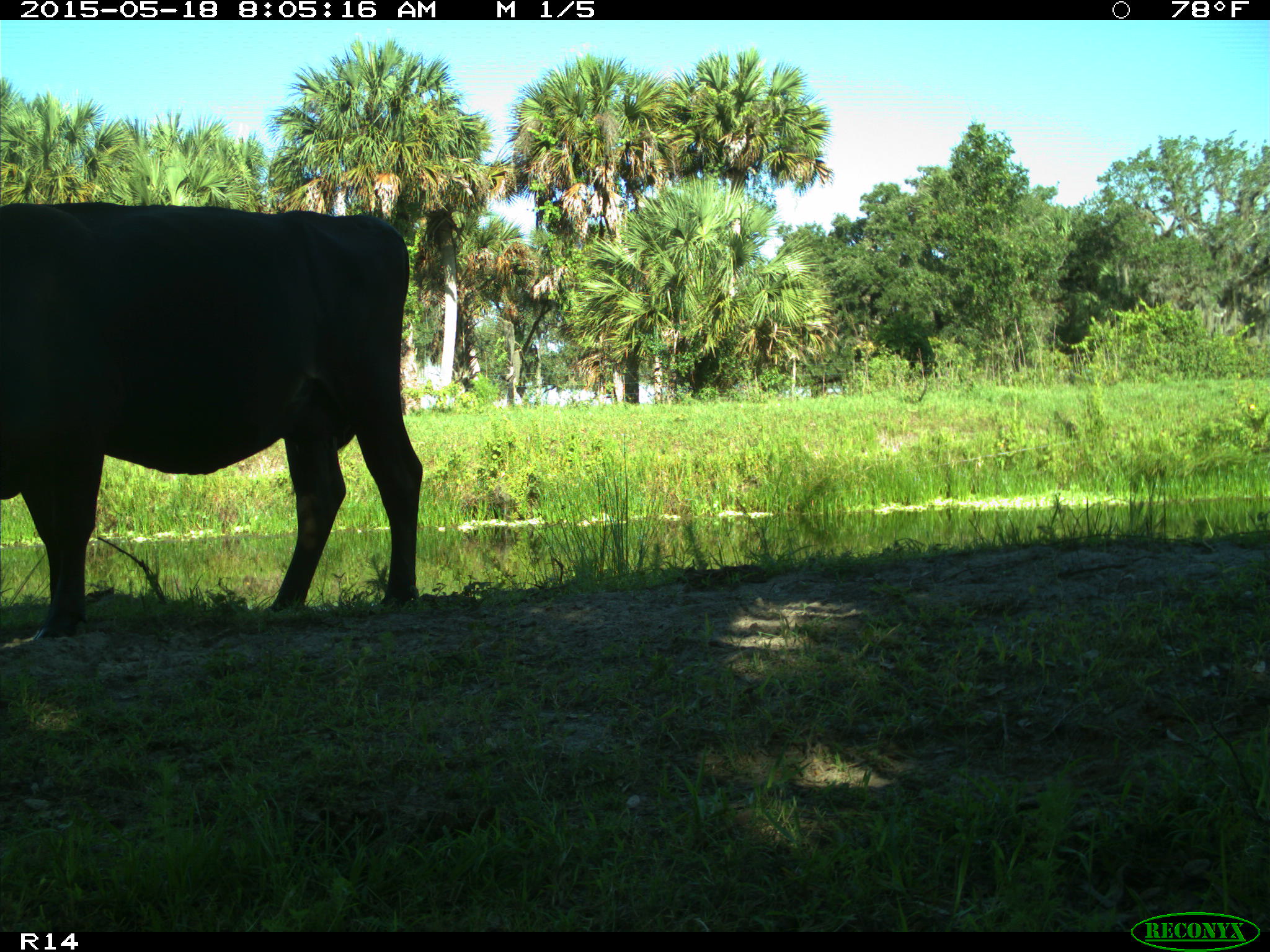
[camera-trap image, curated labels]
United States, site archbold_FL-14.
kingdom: Animalia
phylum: Chordata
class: Mammalia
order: Artiodactyla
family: Bovidae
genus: Bos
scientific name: Bos taurus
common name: domestic cow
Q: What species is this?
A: Bos taurus (domestic cow).